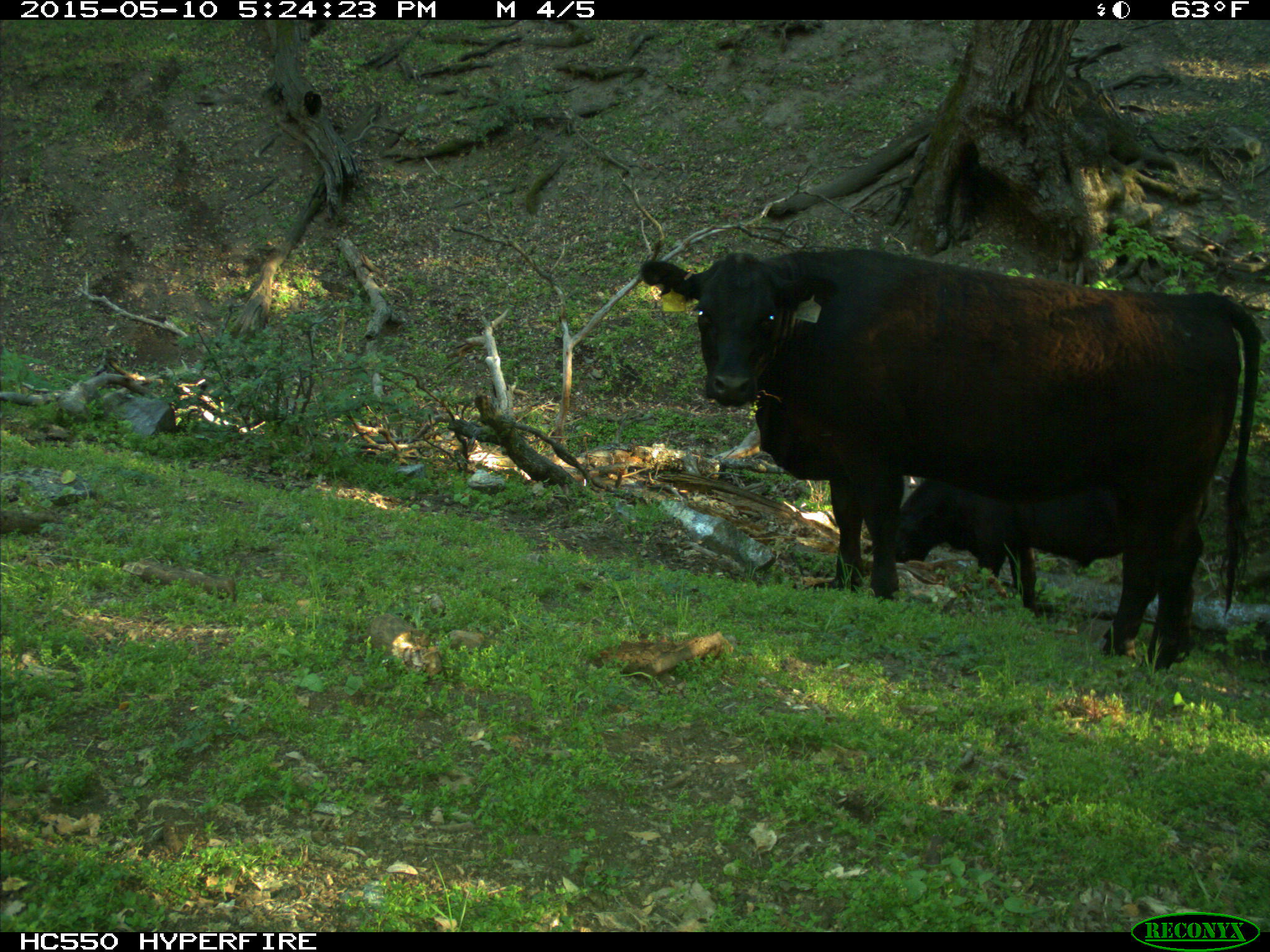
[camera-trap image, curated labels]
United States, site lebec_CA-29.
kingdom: Animalia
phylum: Chordata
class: Mammalia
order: Artiodactyla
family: Bovidae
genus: Bos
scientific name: Bos taurus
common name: domestic cow